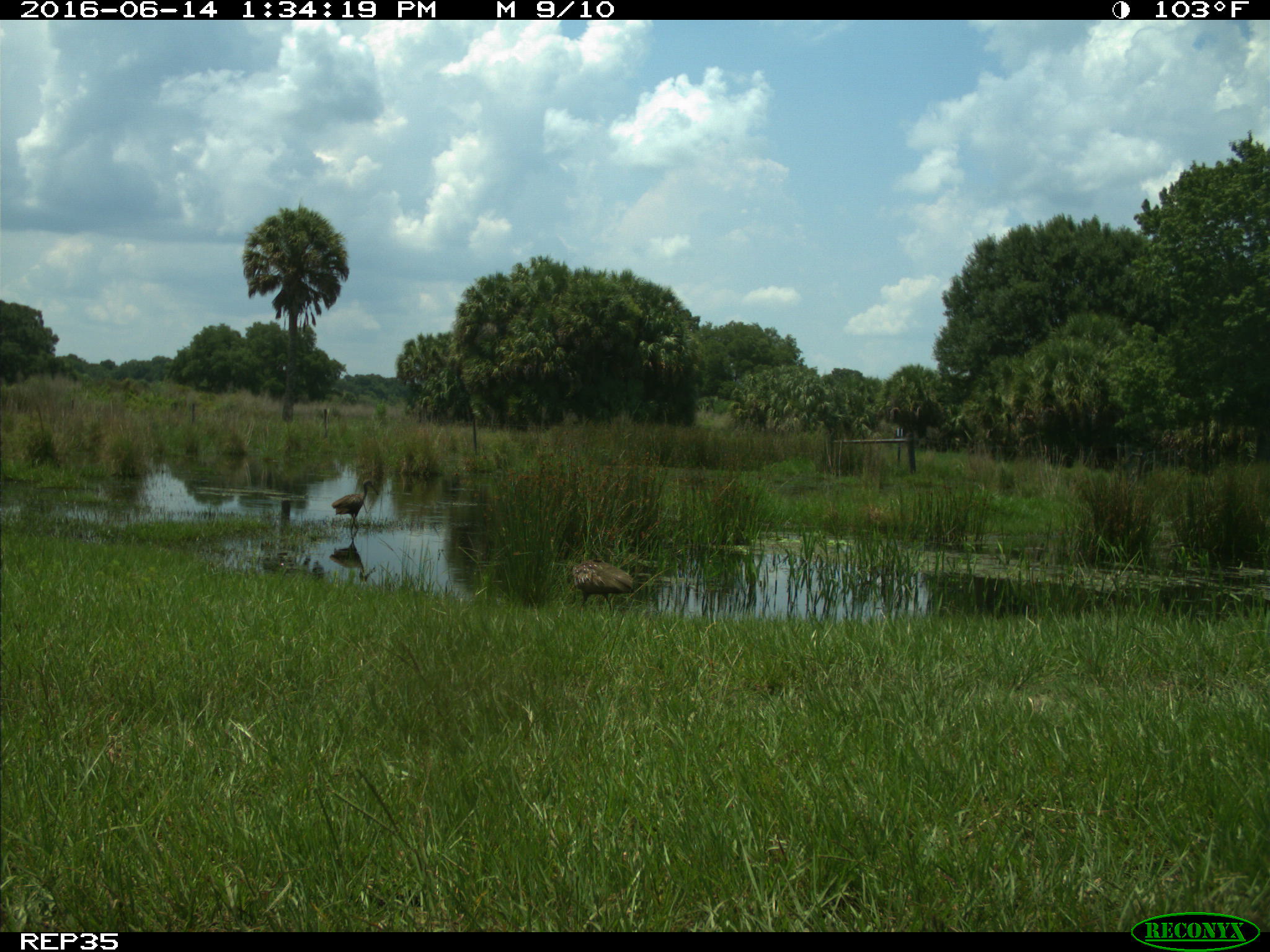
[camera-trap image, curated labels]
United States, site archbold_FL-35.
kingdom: Animalia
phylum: Chordata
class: Aves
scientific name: Aves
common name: birds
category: unidentified bird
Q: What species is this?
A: Unidentified bird (birds) (Aves).